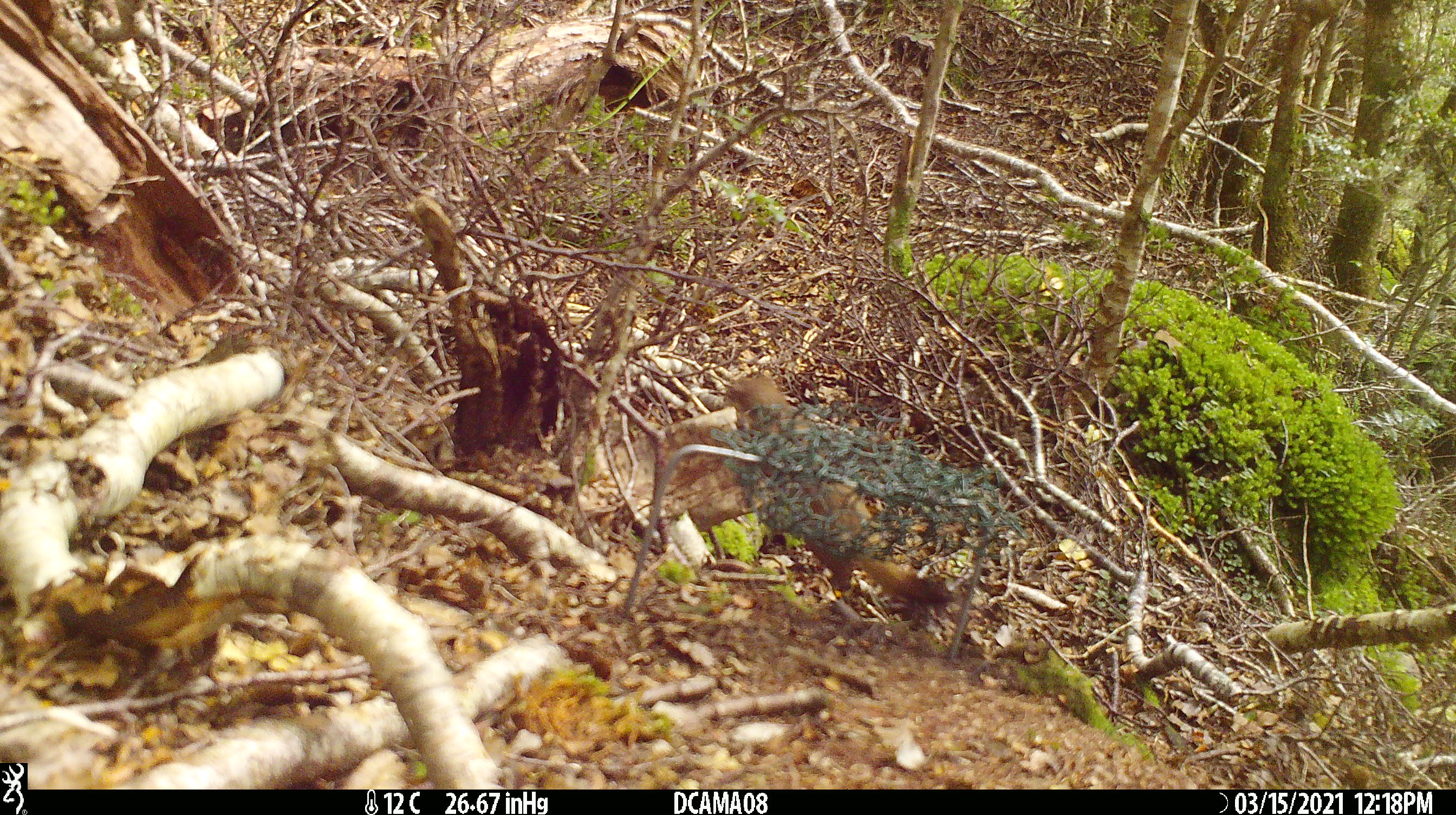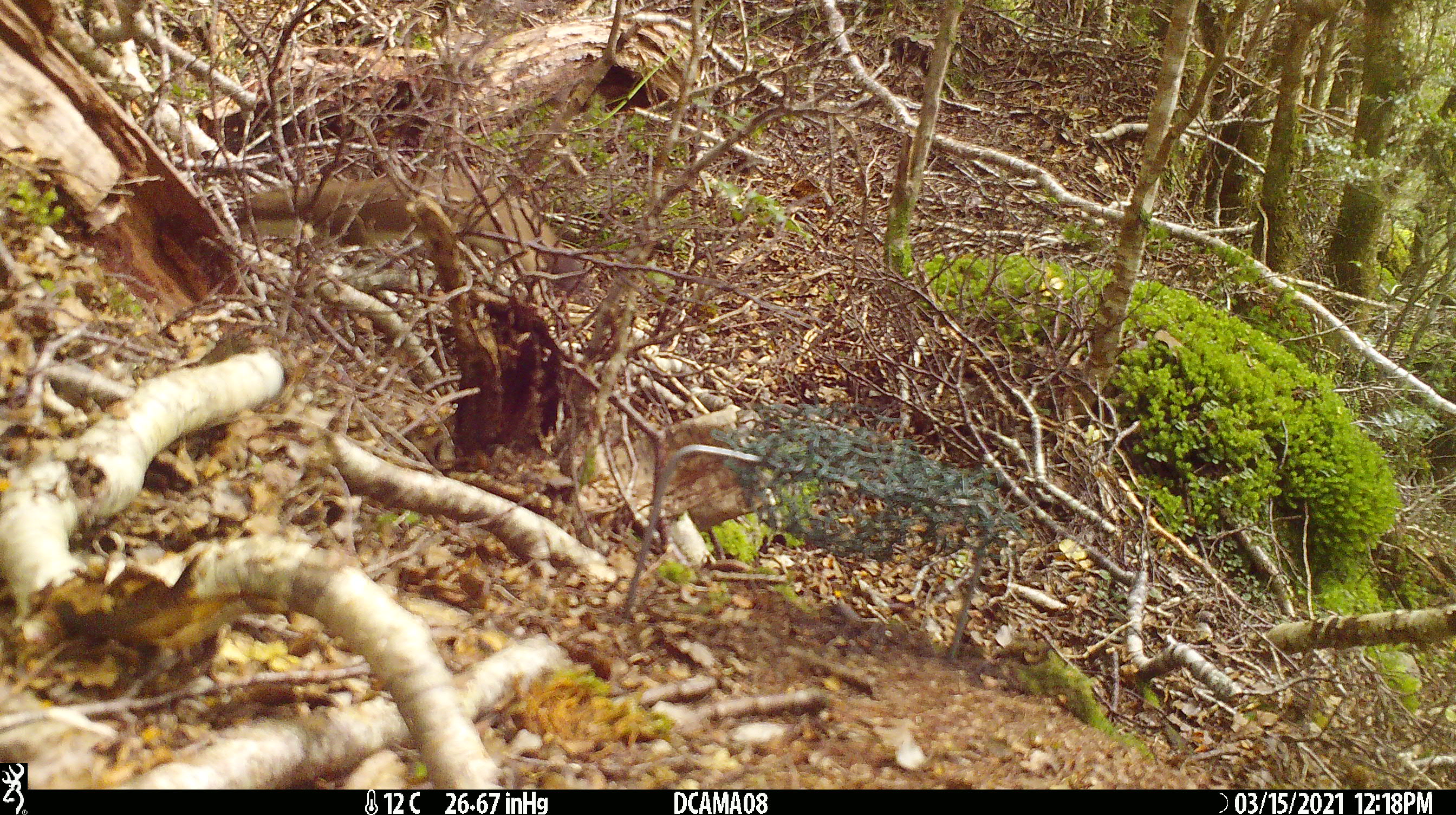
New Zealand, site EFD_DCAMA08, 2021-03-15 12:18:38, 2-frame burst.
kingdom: Animalia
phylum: Chordata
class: Mammalia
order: Carnivora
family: Mustelidae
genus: Mustela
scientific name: Mustela erminea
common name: stoat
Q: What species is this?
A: Stoat (Mustela erminea).